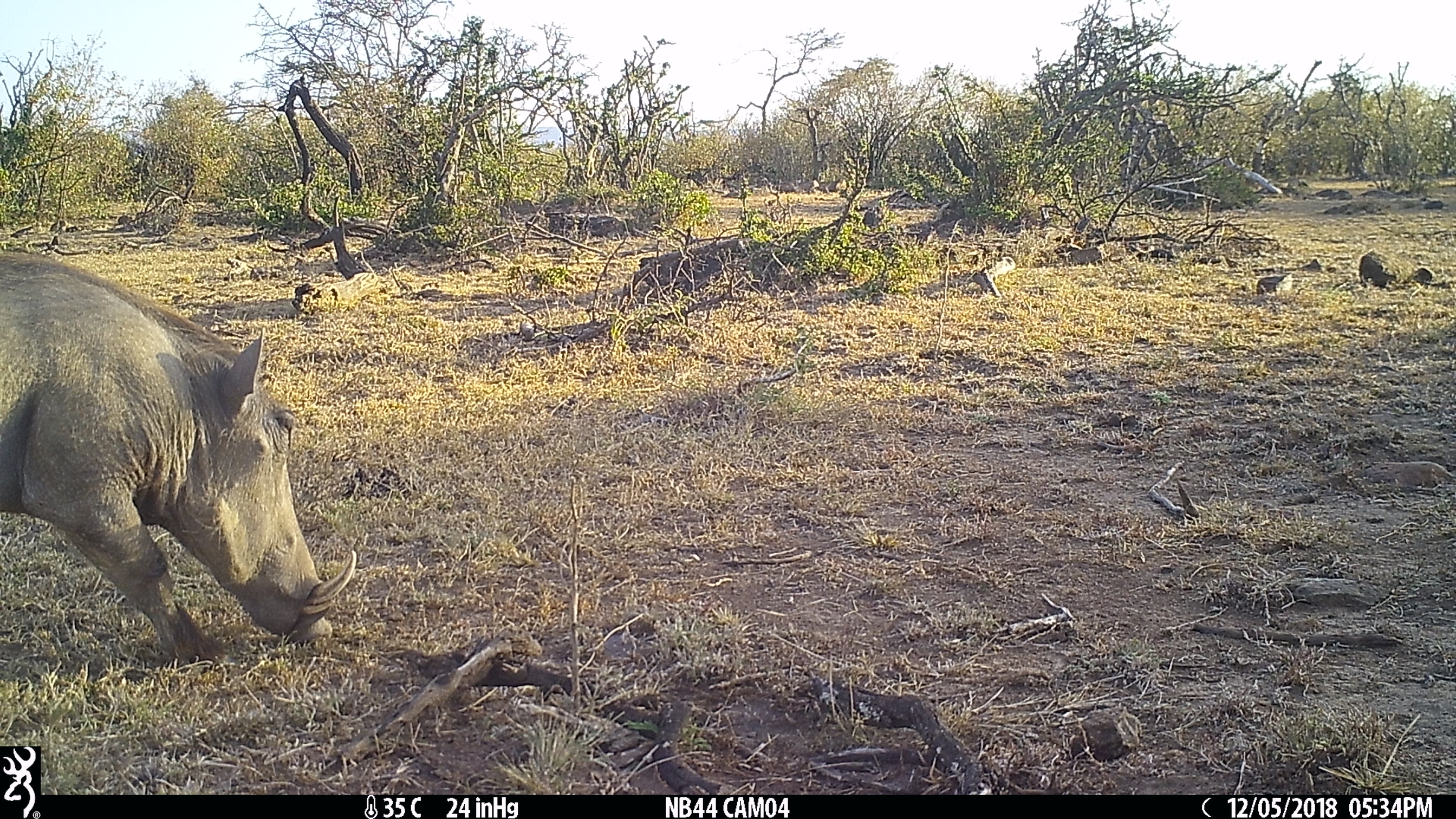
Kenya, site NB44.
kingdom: Animalia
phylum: Chordata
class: Mammalia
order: Artiodactyla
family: Suidae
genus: Phacochoerus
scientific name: Phacochoerus africanus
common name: common warthog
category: warthog